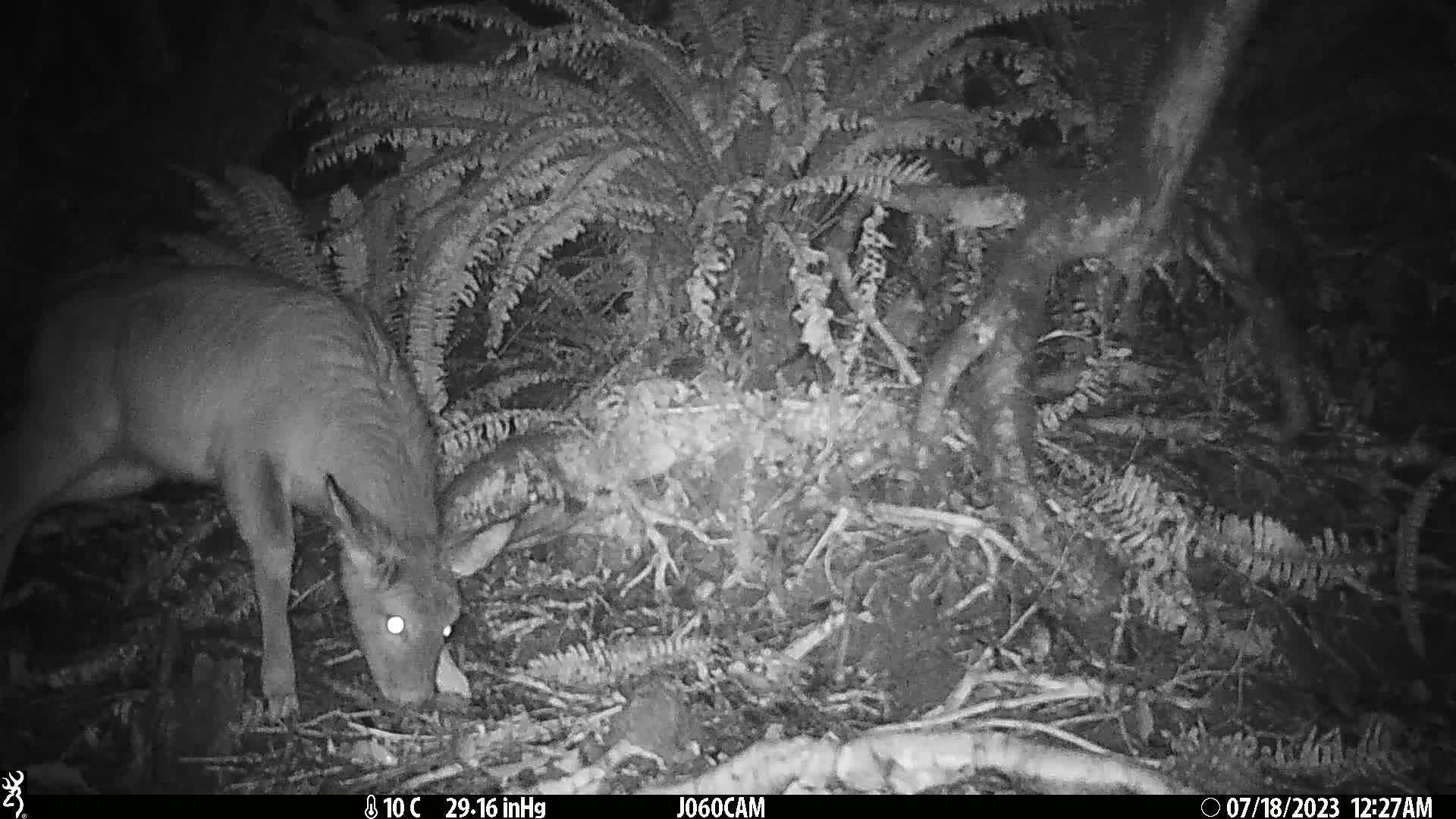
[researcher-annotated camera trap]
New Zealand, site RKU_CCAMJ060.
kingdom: Animalia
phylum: Chordata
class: Mammalia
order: Artiodactyla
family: Cervidae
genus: Odocoileus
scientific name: Odocoileus virginianus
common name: white-tailed deer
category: white tailed deer